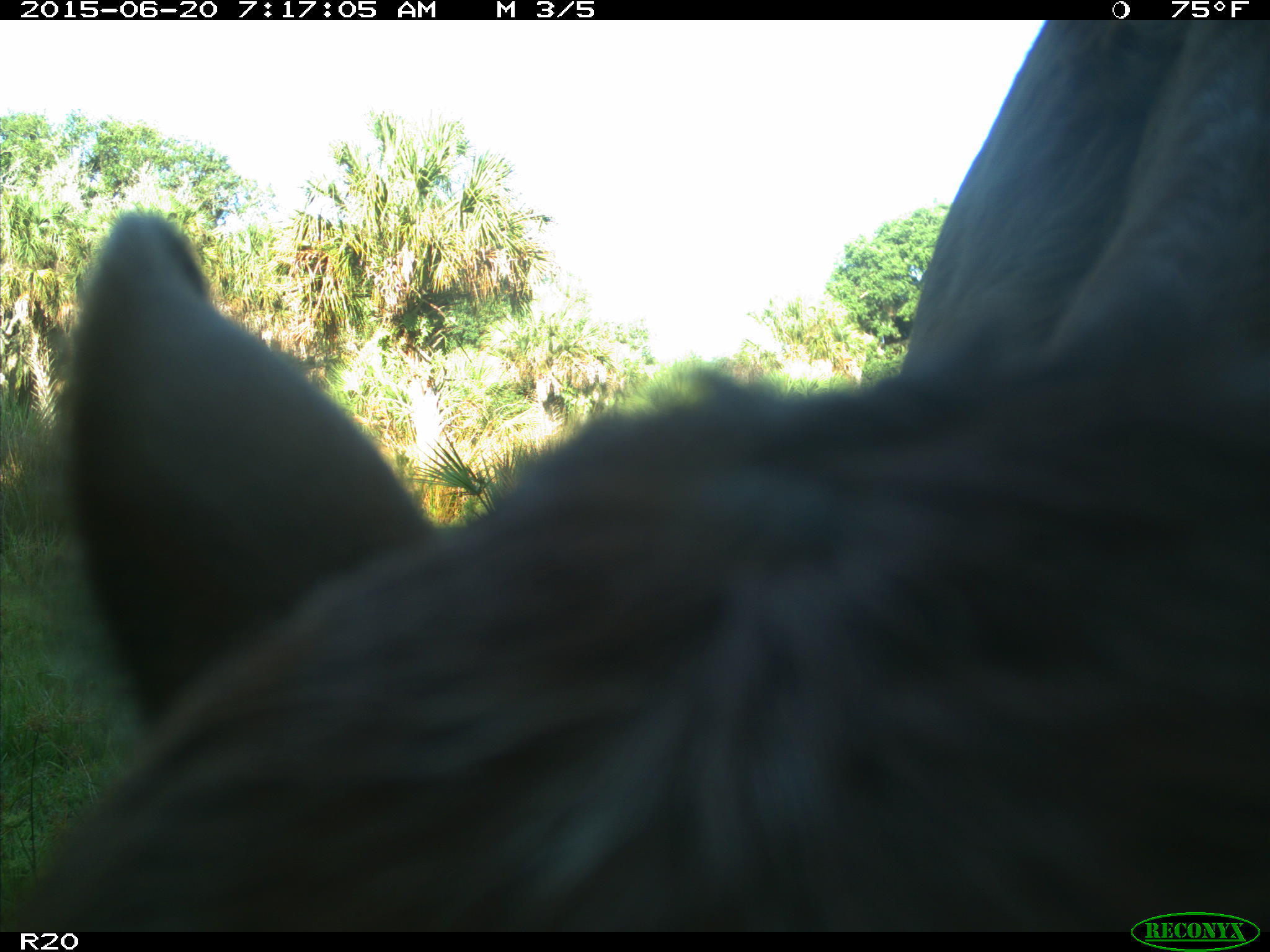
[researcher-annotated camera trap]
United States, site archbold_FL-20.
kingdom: Animalia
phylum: Chordata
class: Mammalia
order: Artiodactyla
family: Bovidae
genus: Bos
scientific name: Bos taurus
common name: domestic cow